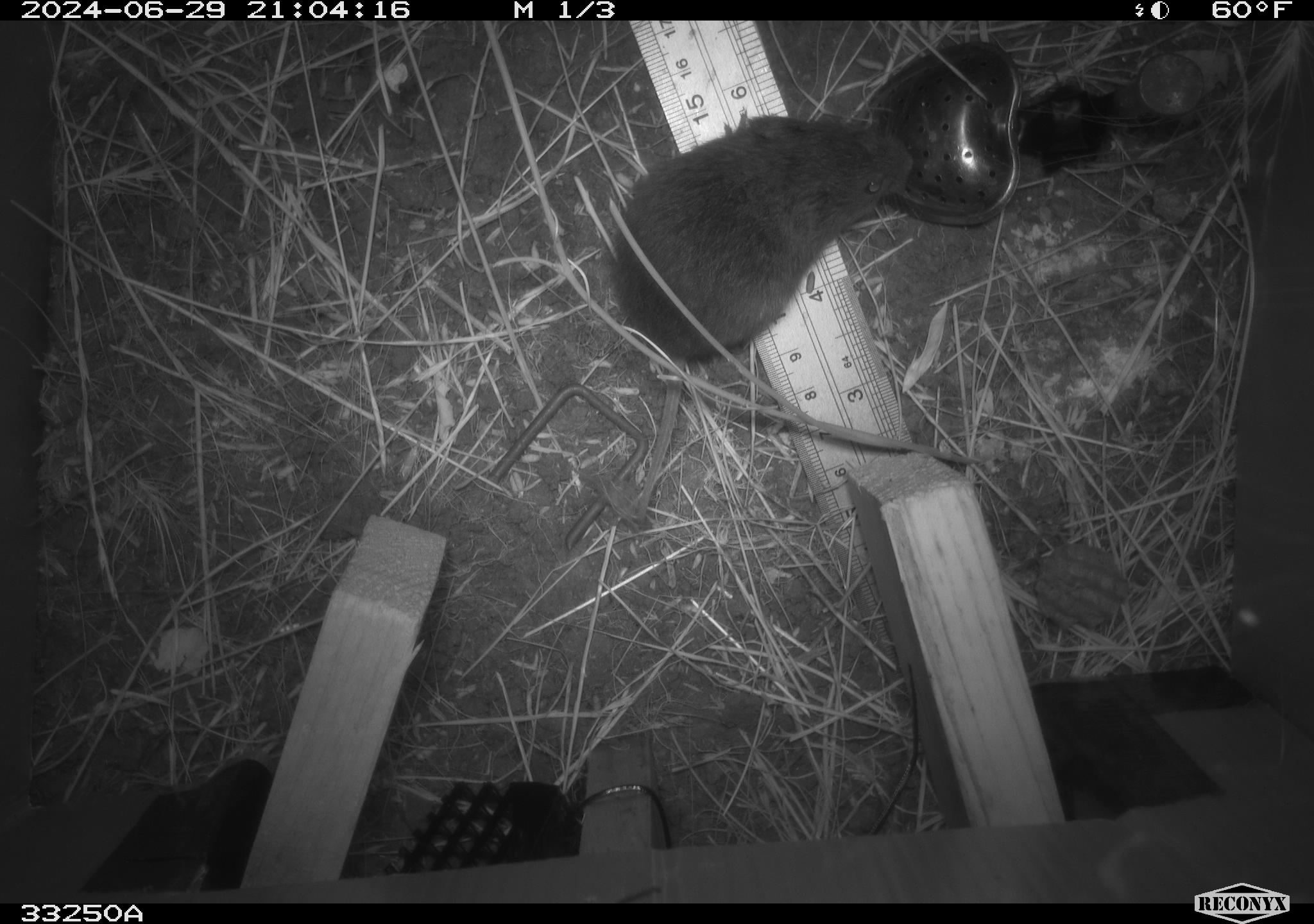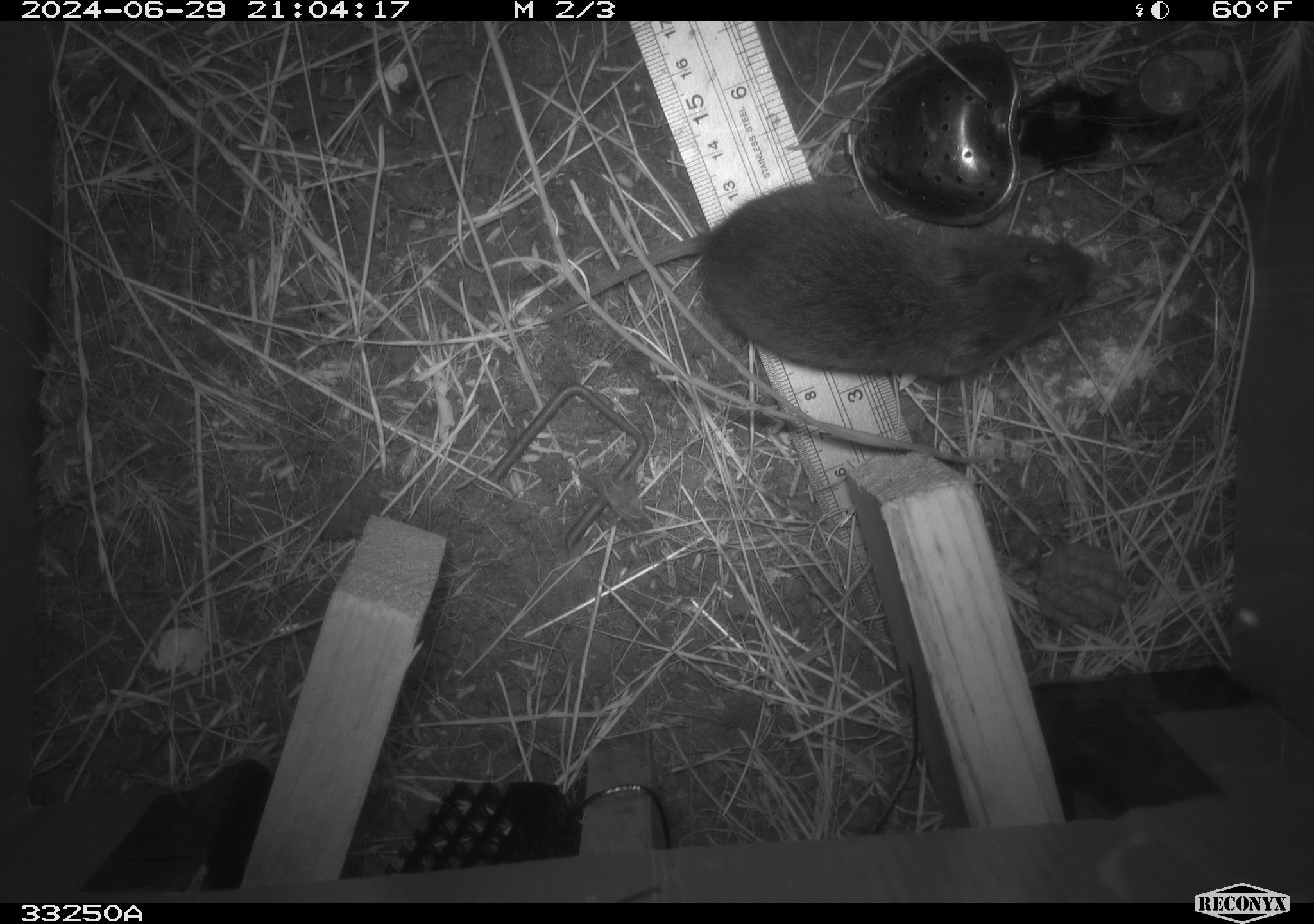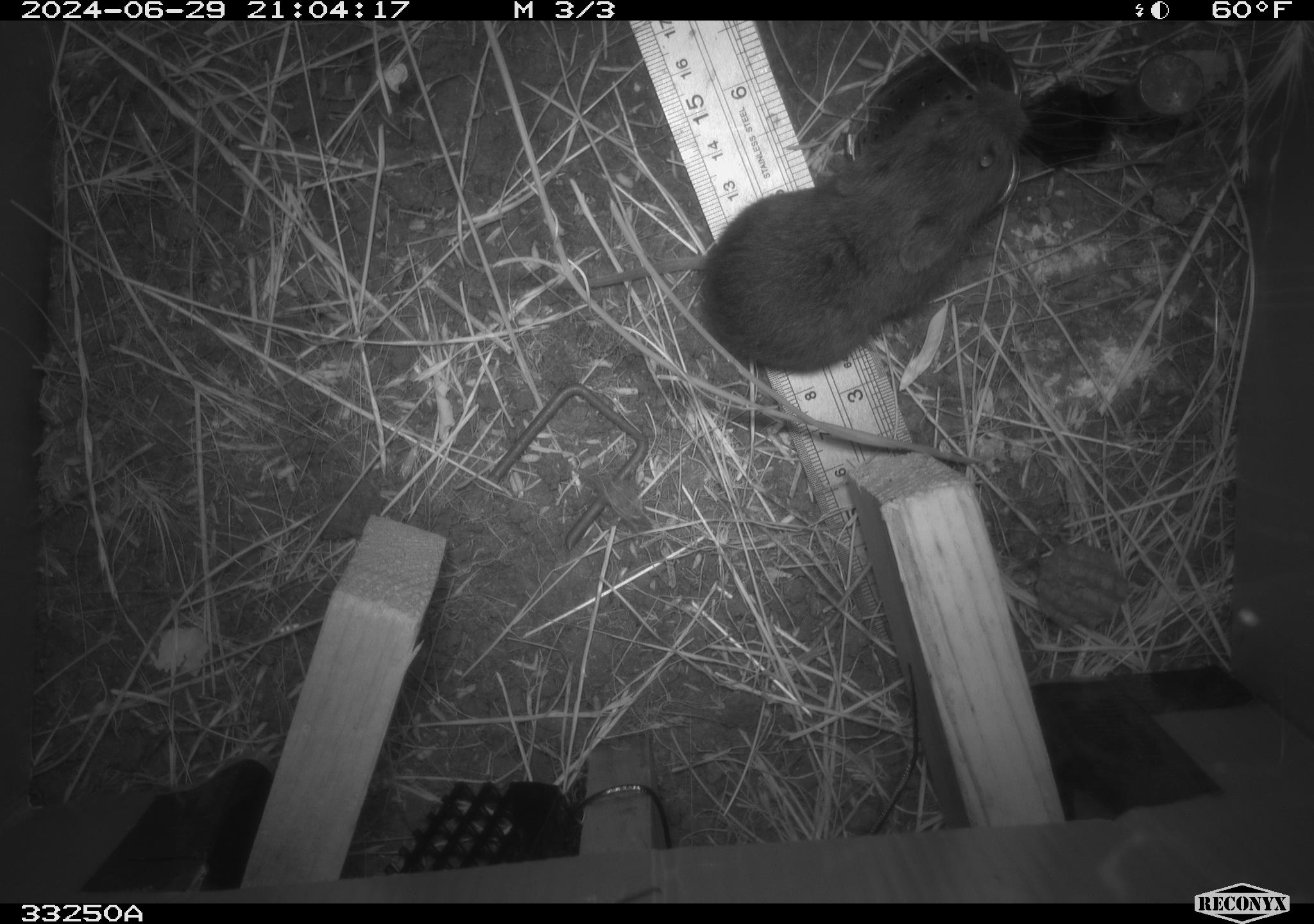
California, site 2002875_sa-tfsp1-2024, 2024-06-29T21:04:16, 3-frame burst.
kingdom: Animalia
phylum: Chordata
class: Mammalia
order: Rodentia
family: Cricetidae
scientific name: Arvicolinae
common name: voles, lemmings, and muskrats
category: arvicolinae subfamily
Arvicolinae subfamily (voles, lemmings, and muskrats) (Arvicolinae).